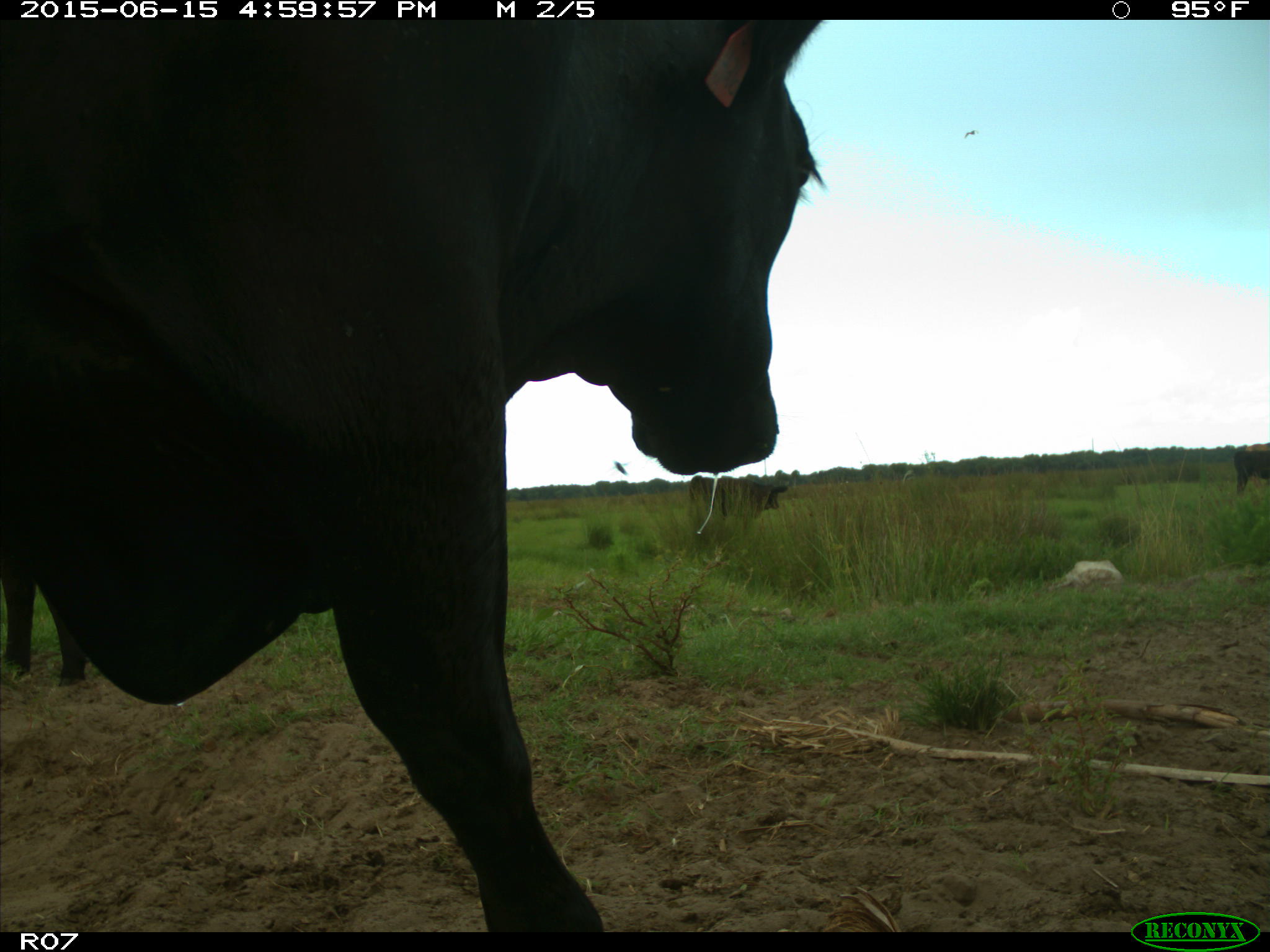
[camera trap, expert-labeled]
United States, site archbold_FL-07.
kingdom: Animalia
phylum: Chordata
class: Mammalia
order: Artiodactyla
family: Bovidae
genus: Bos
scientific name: Bos taurus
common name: domestic cow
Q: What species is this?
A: Bos taurus (domestic cow).